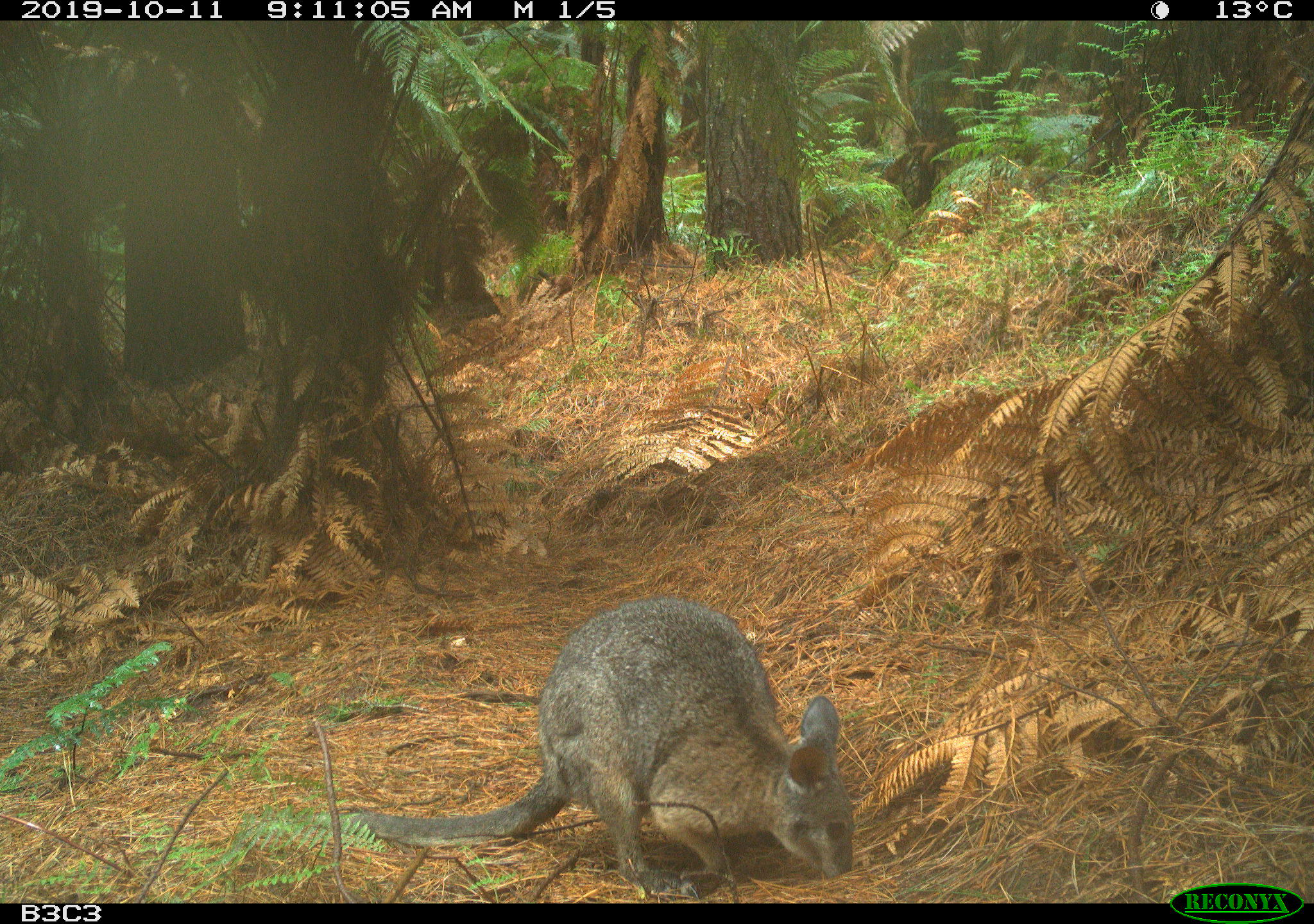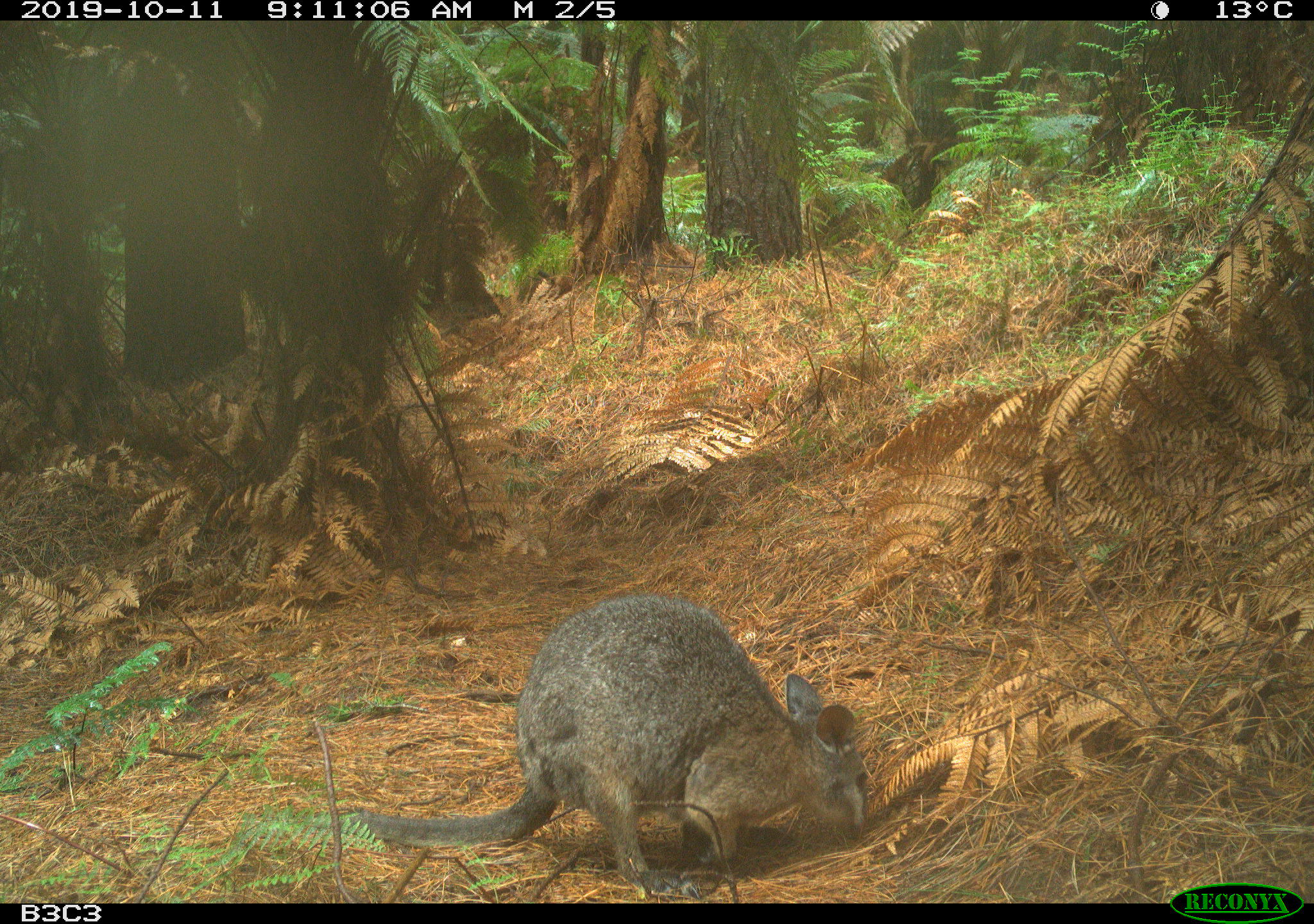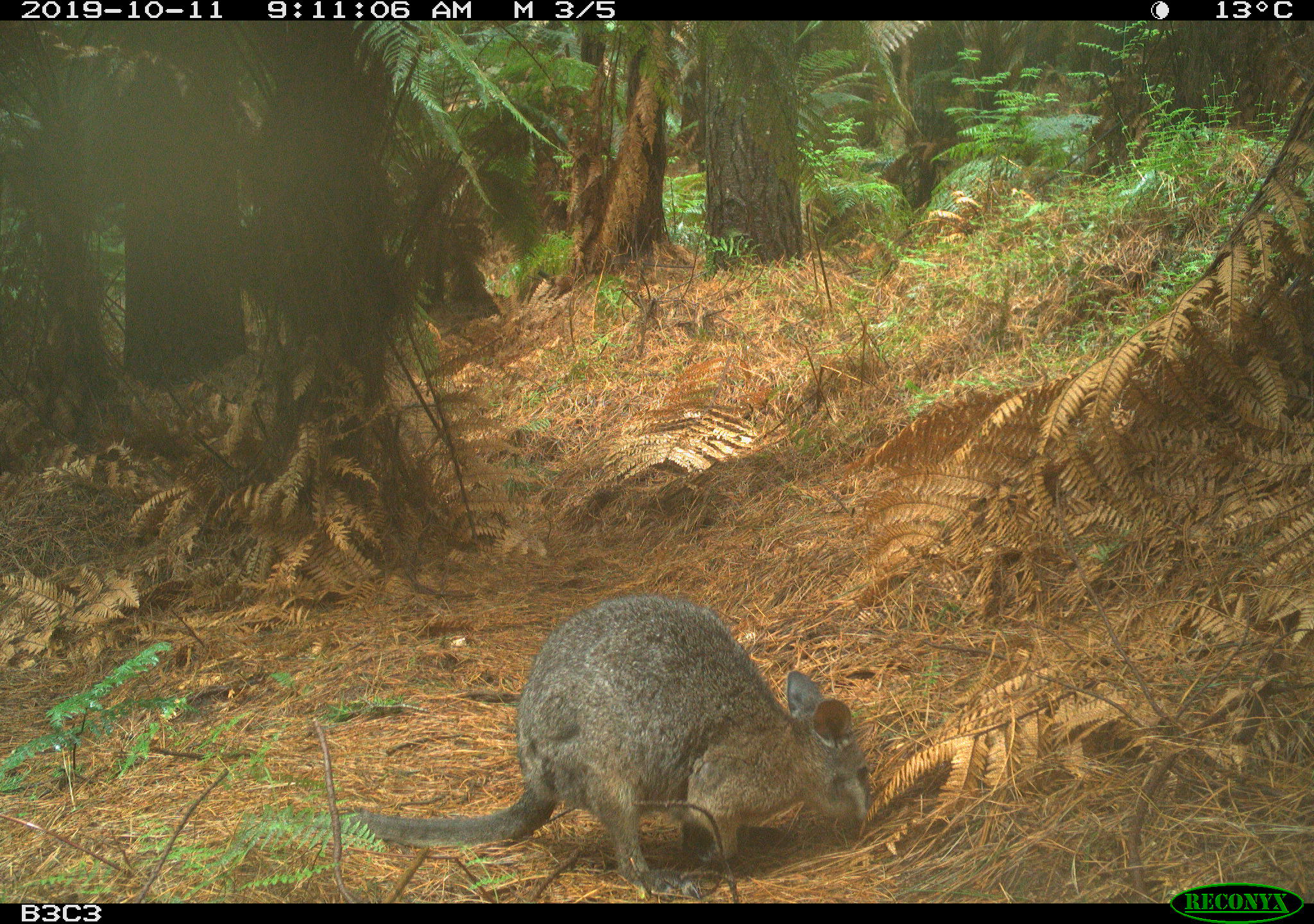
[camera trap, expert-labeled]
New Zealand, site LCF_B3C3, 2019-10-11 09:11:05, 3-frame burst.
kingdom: Animalia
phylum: Chordata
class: Mammalia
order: Diprotodontia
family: Macropodidae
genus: Notamacropus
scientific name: Notamacropus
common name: wallaby